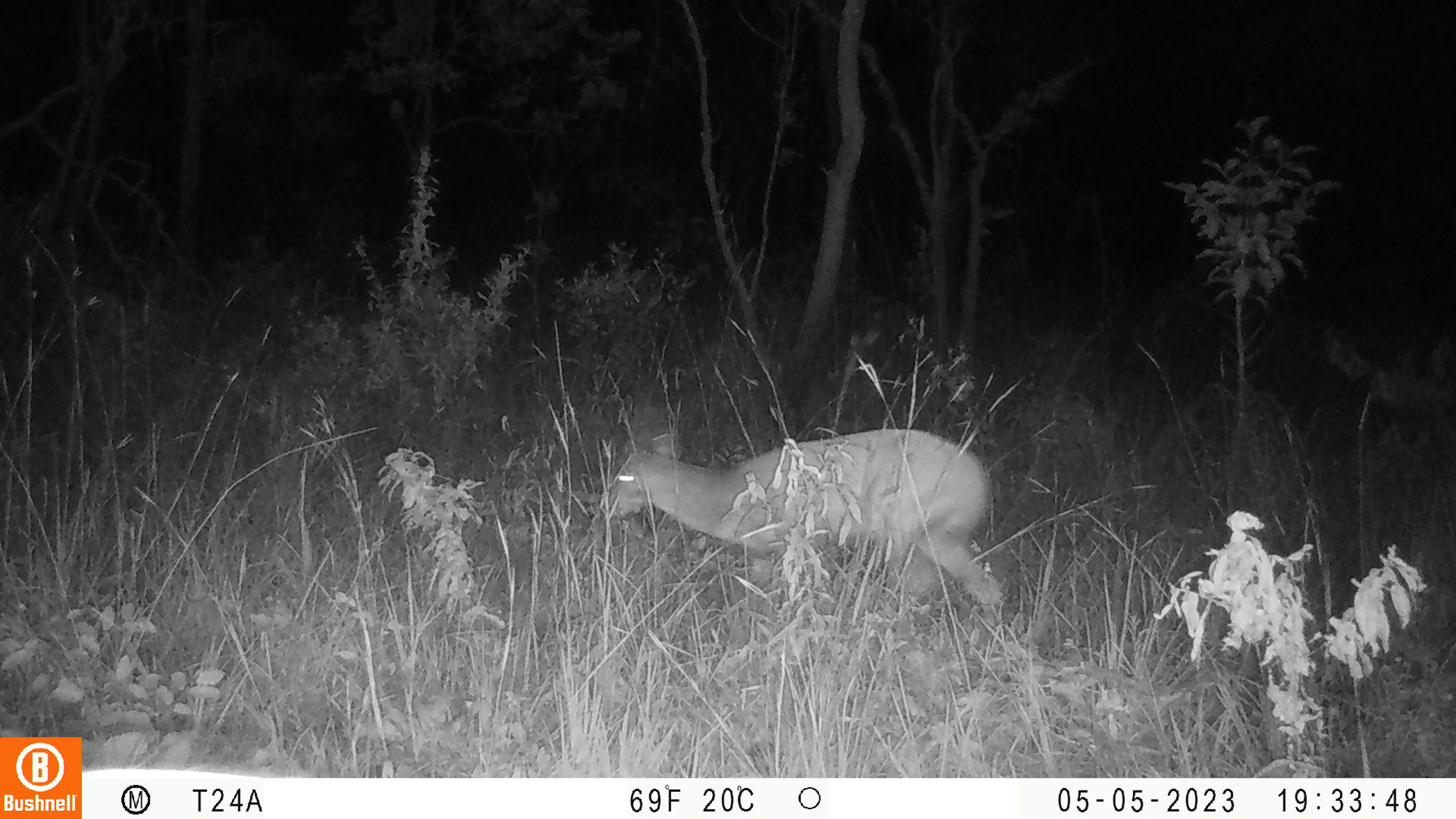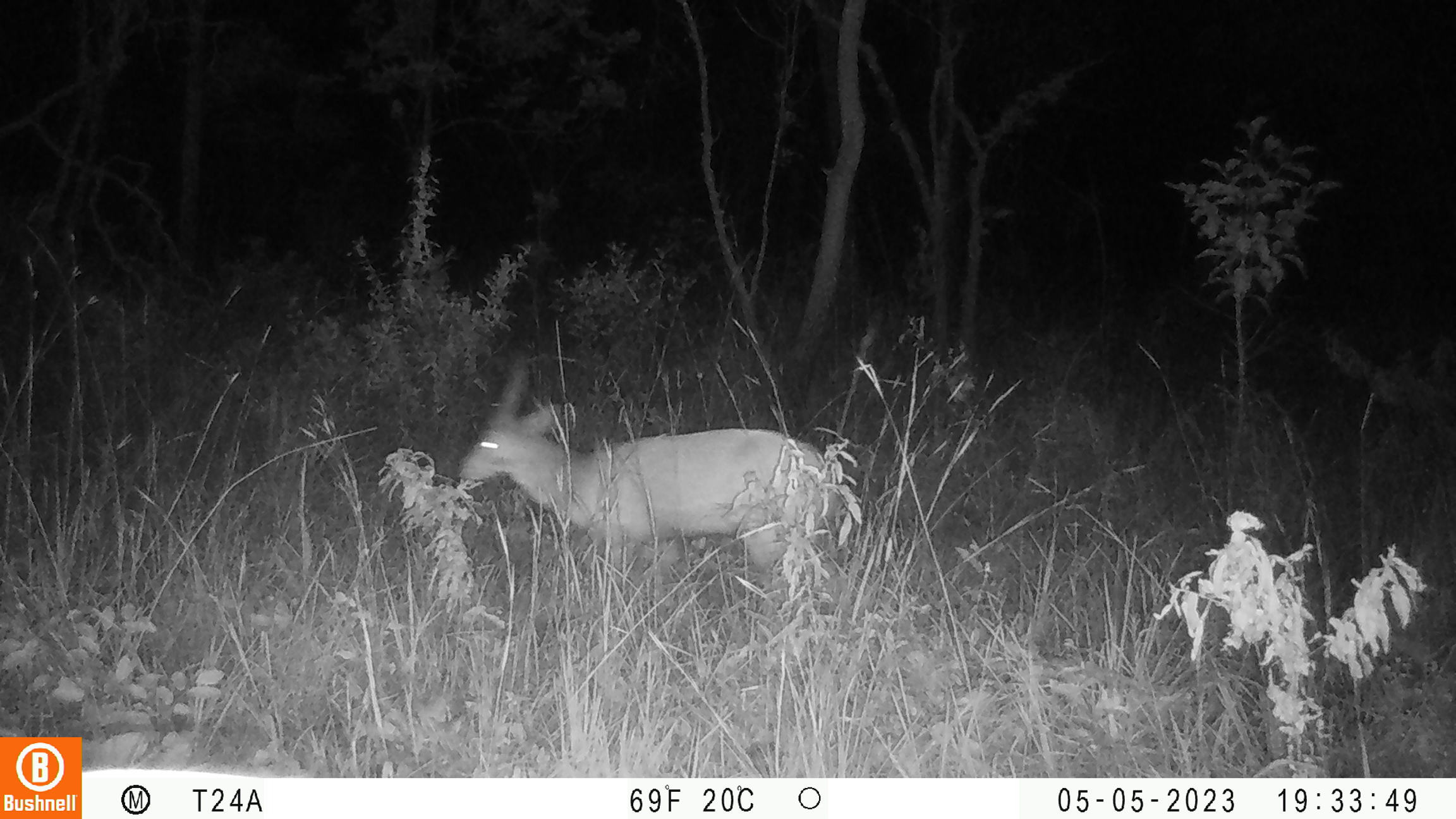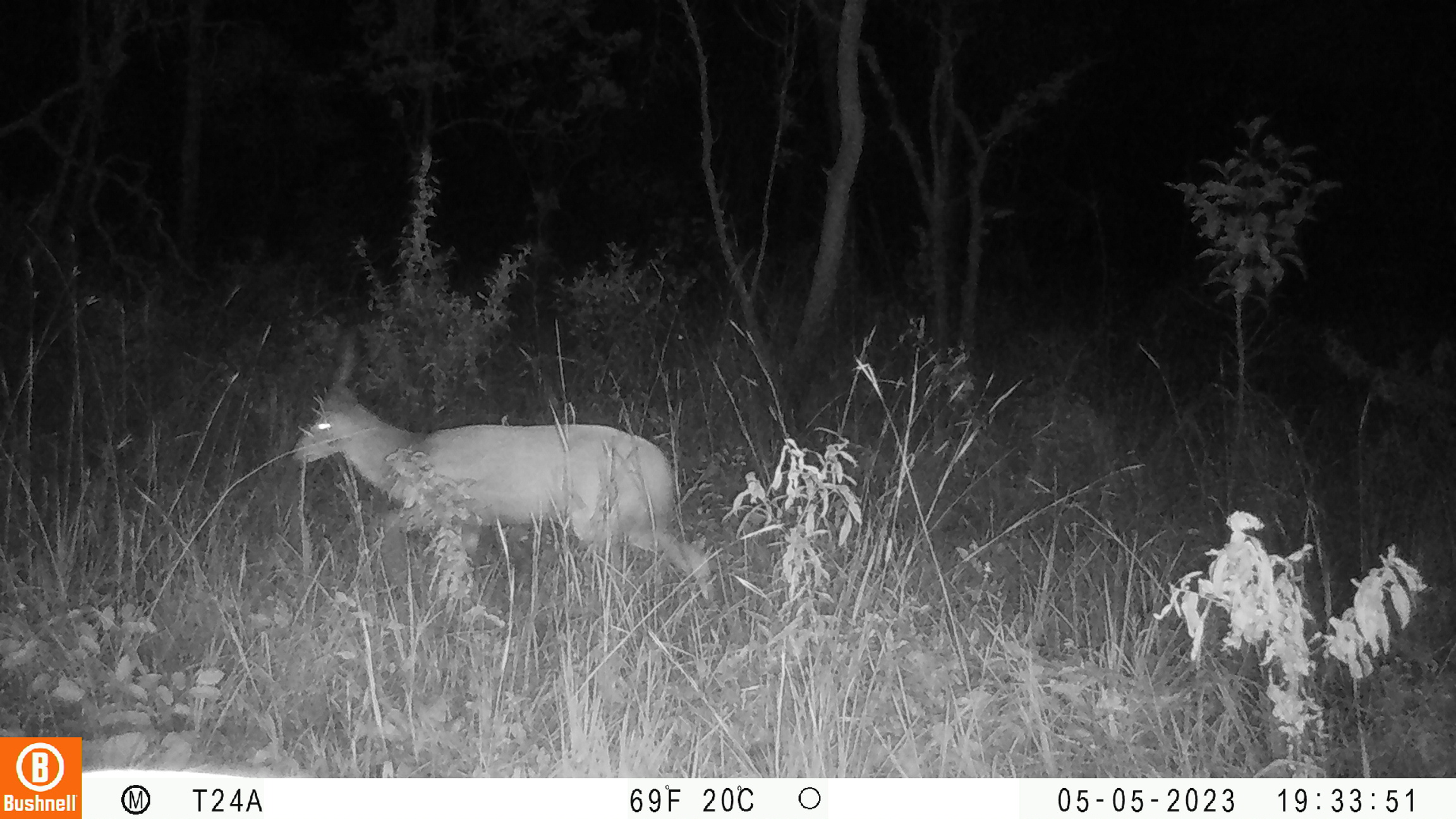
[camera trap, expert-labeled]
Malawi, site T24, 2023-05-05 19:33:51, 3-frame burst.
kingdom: Animalia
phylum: Chordata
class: Mammalia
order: Artiodactyla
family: Bovidae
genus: Tragelaphus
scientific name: Tragelaphus sylvaticus sylvaticus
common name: cape bushbuck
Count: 1.